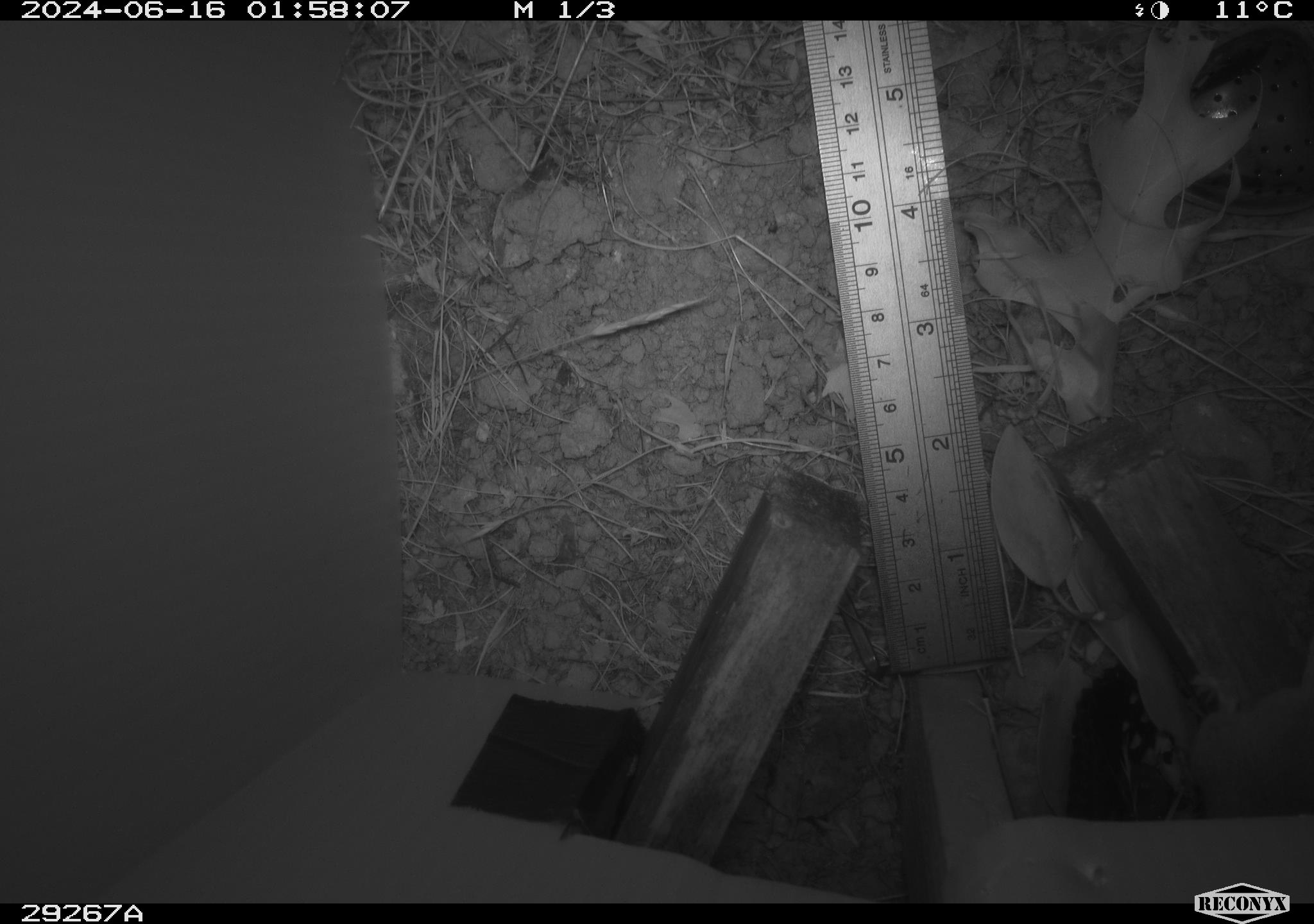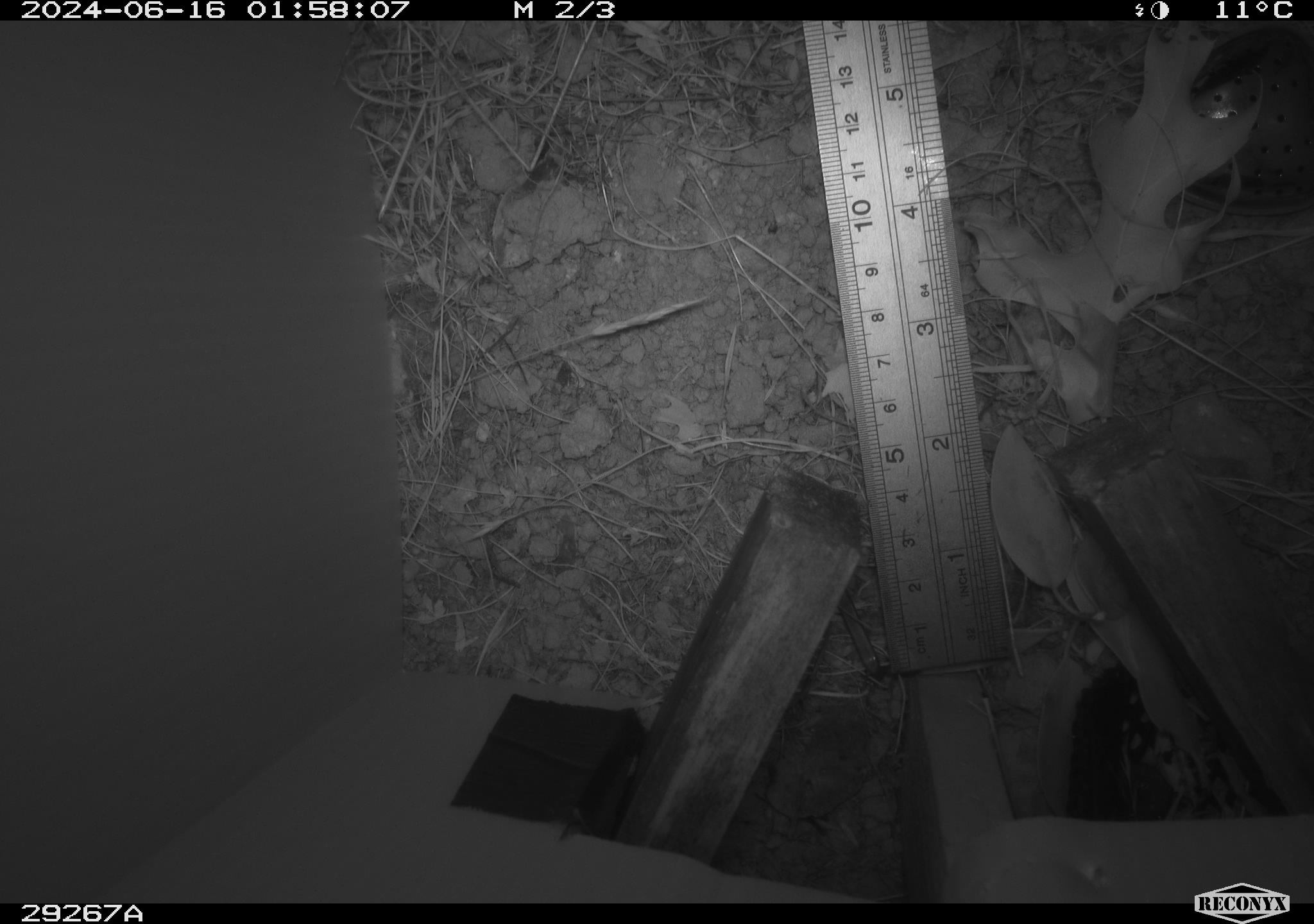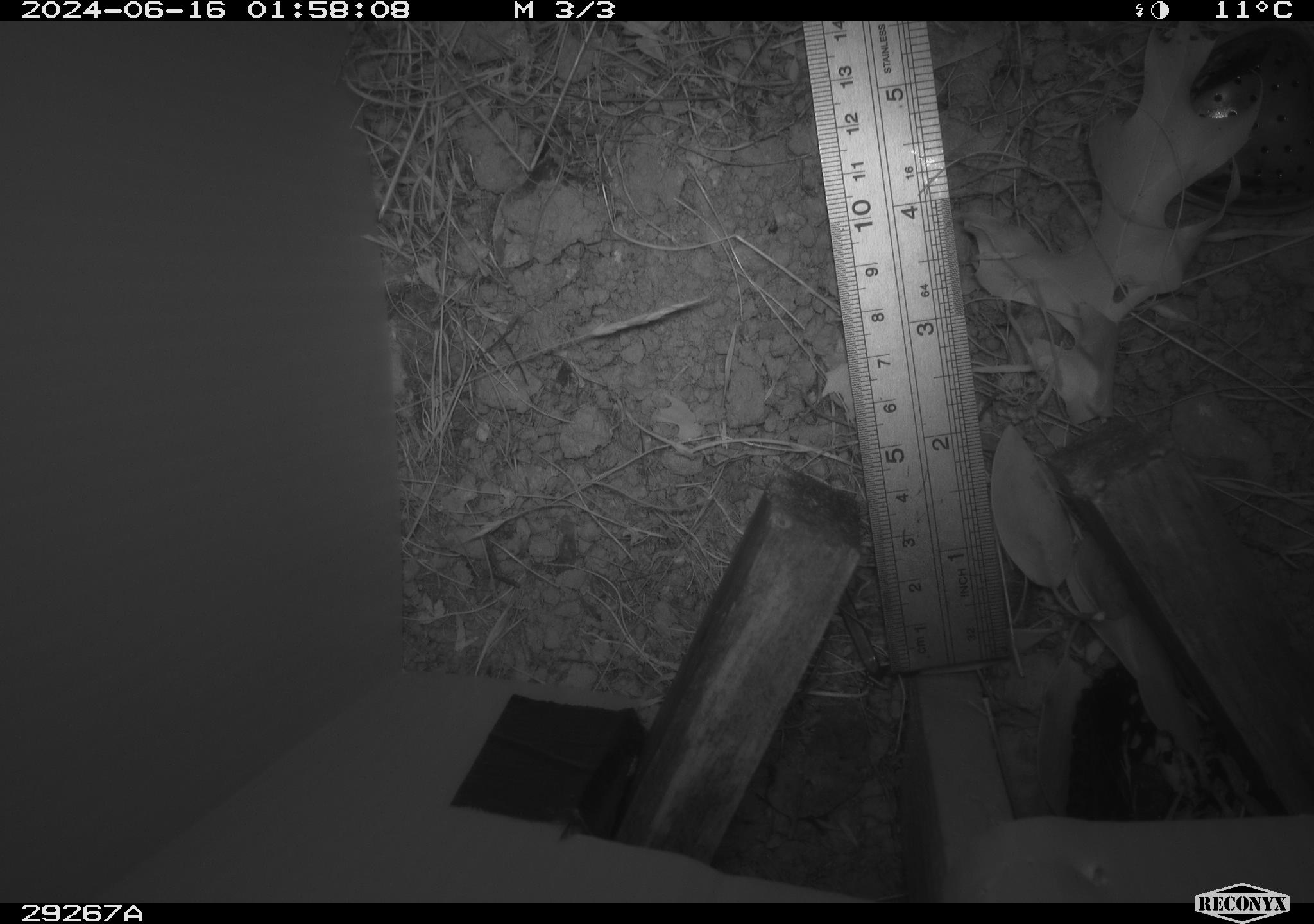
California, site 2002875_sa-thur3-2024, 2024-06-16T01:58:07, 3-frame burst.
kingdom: Animalia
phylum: Chordata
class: Mammalia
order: Rodentia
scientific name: Rodentia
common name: rodent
Rodent (Rodentia).